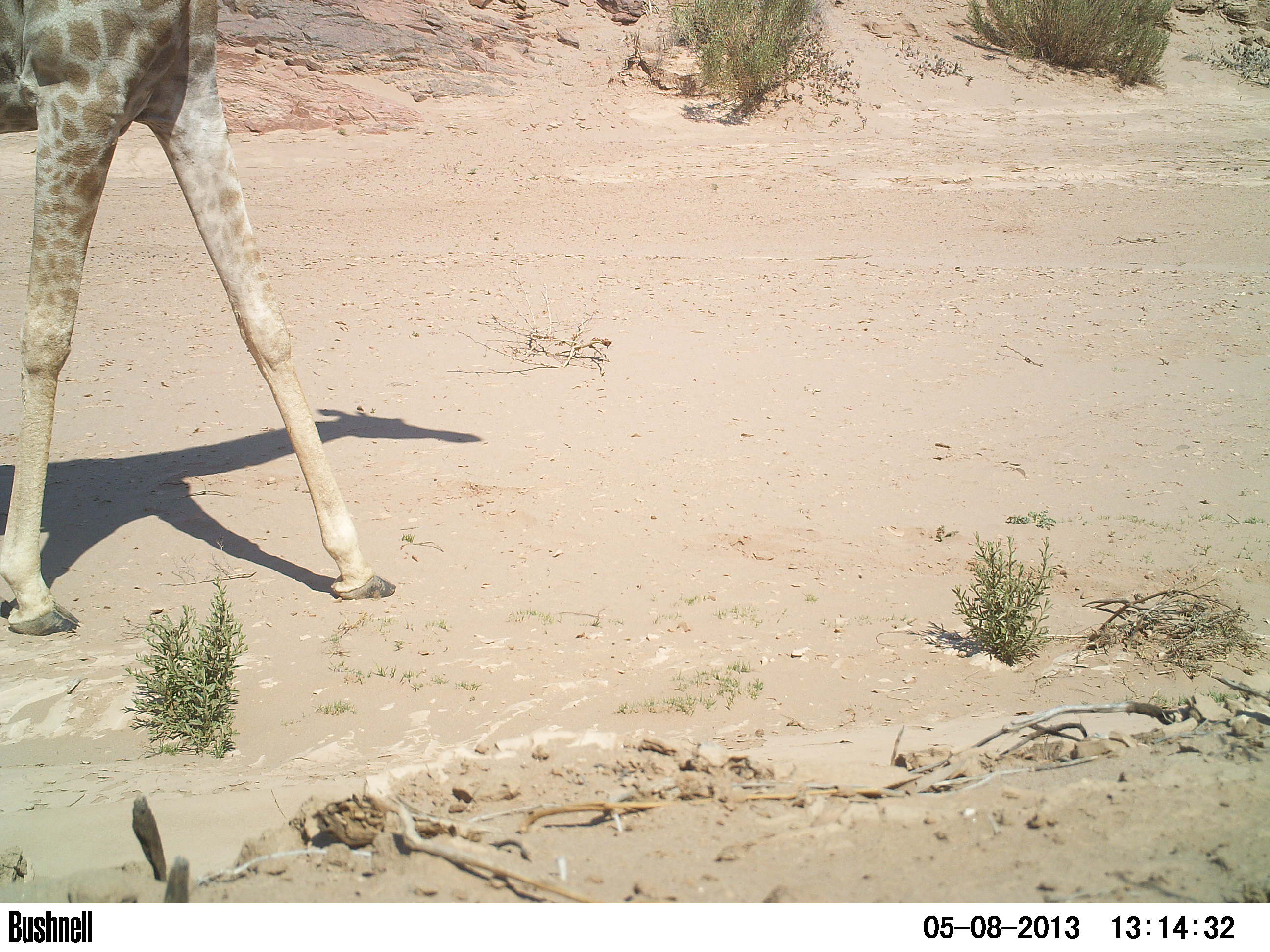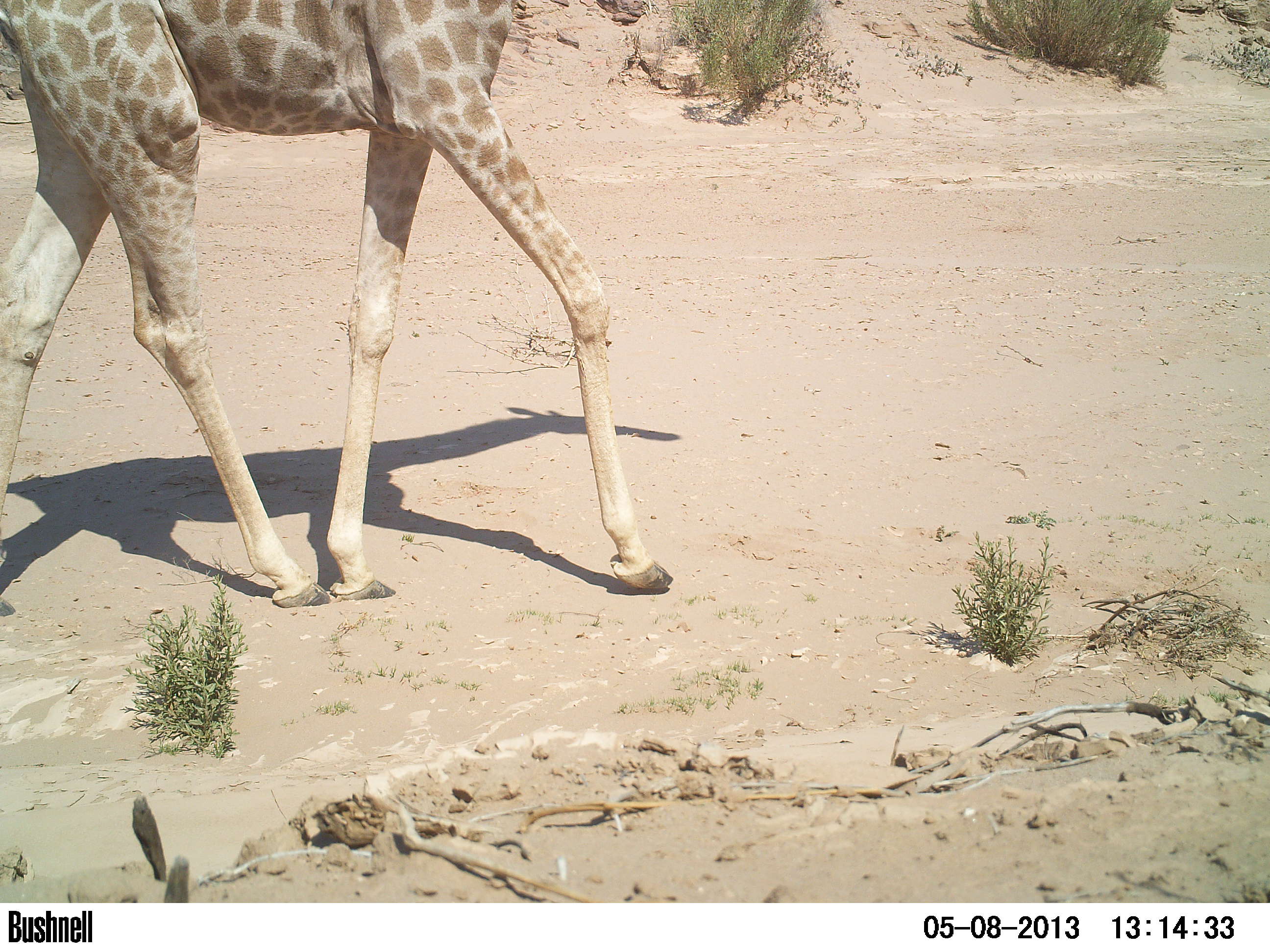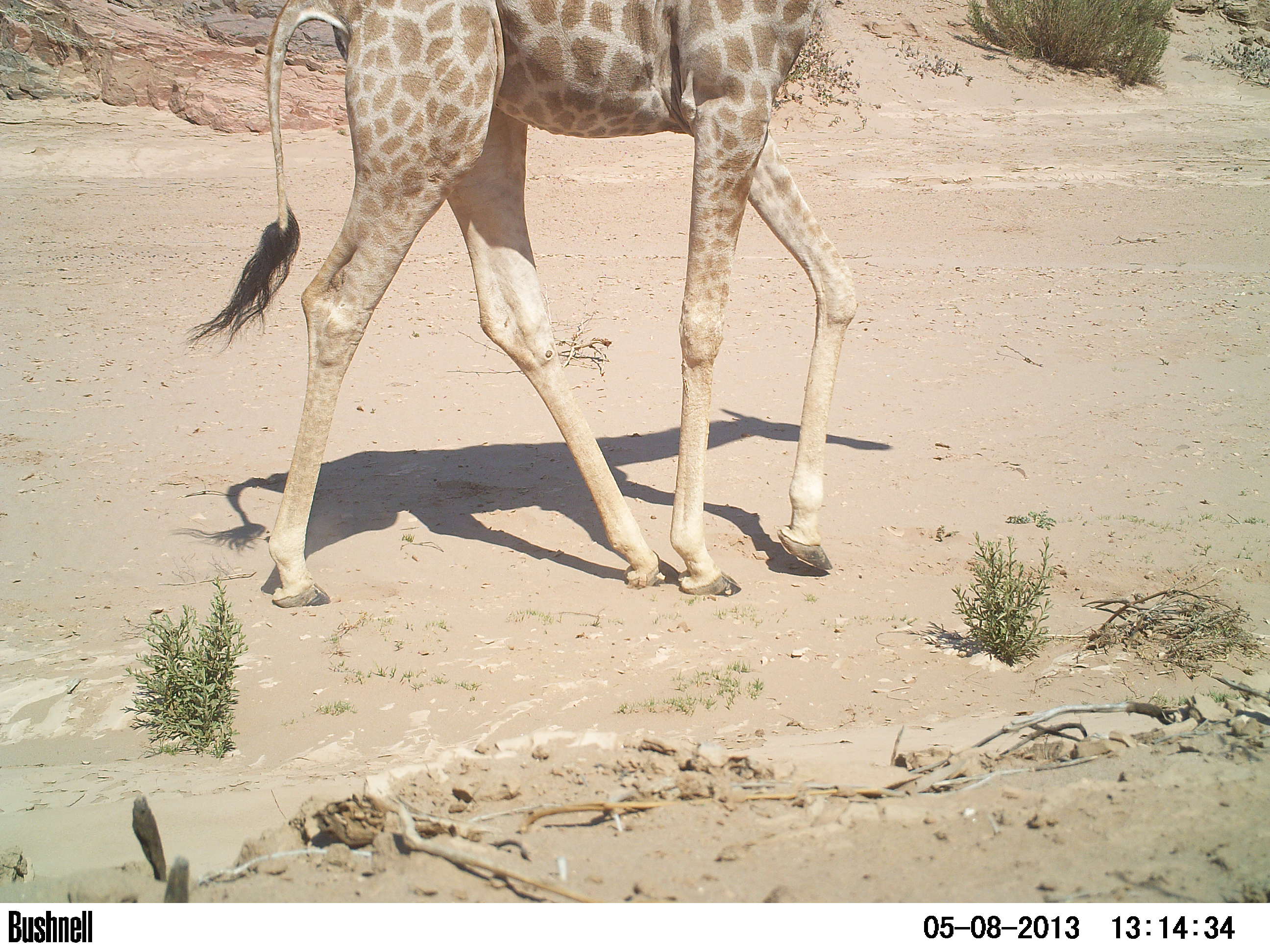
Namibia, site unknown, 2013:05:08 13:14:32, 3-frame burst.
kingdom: Animalia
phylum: Chordata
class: Mammalia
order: Artiodactyla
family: Giraffidae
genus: Giraffa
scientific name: Giraffa camelopardalis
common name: giraffe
Giraffa camelopardalis (giraffe).